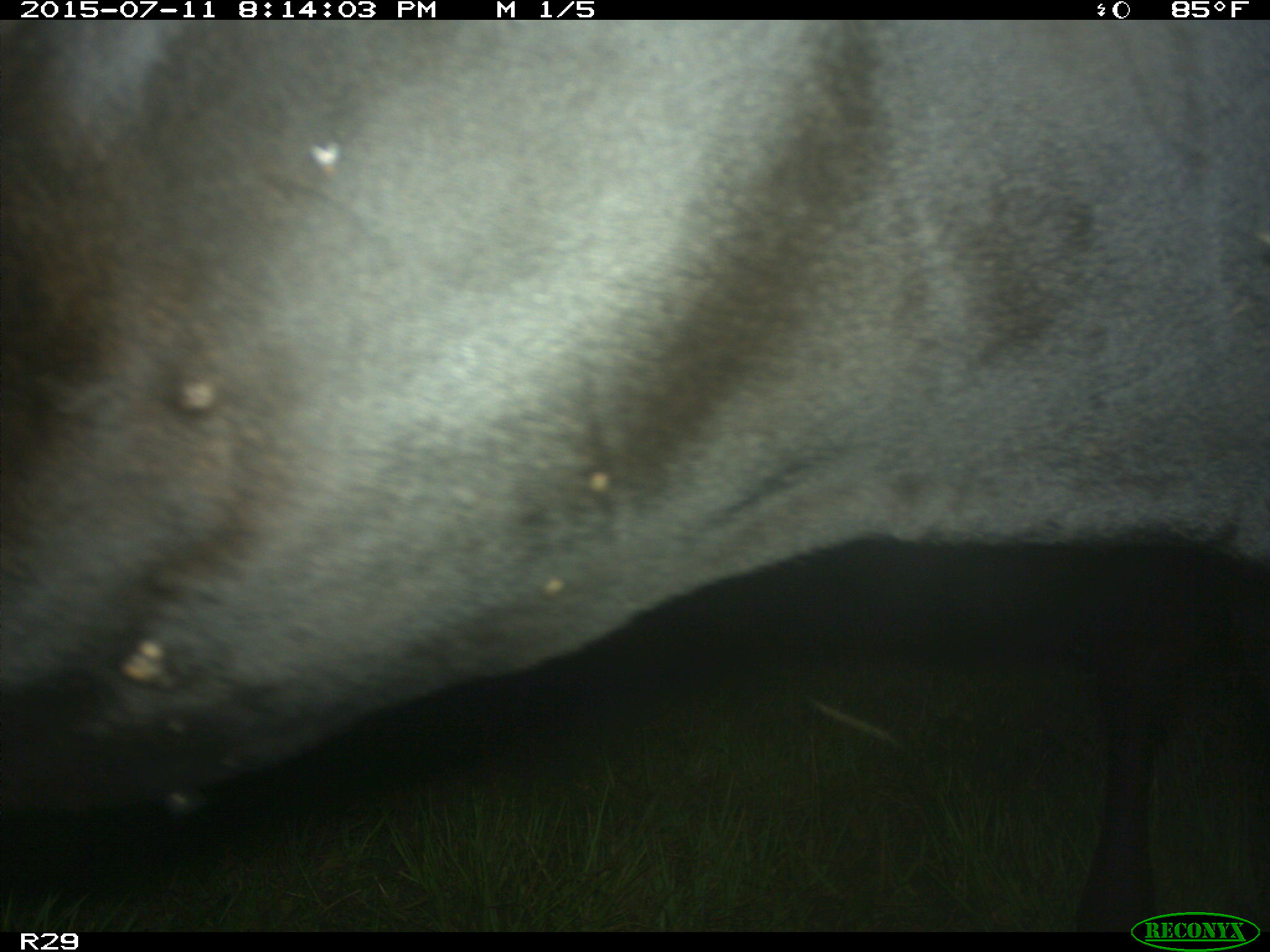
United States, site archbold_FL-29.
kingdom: Animalia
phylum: Chordata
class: Mammalia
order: Artiodactyla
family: Bovidae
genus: Bos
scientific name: Bos taurus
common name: domestic cow